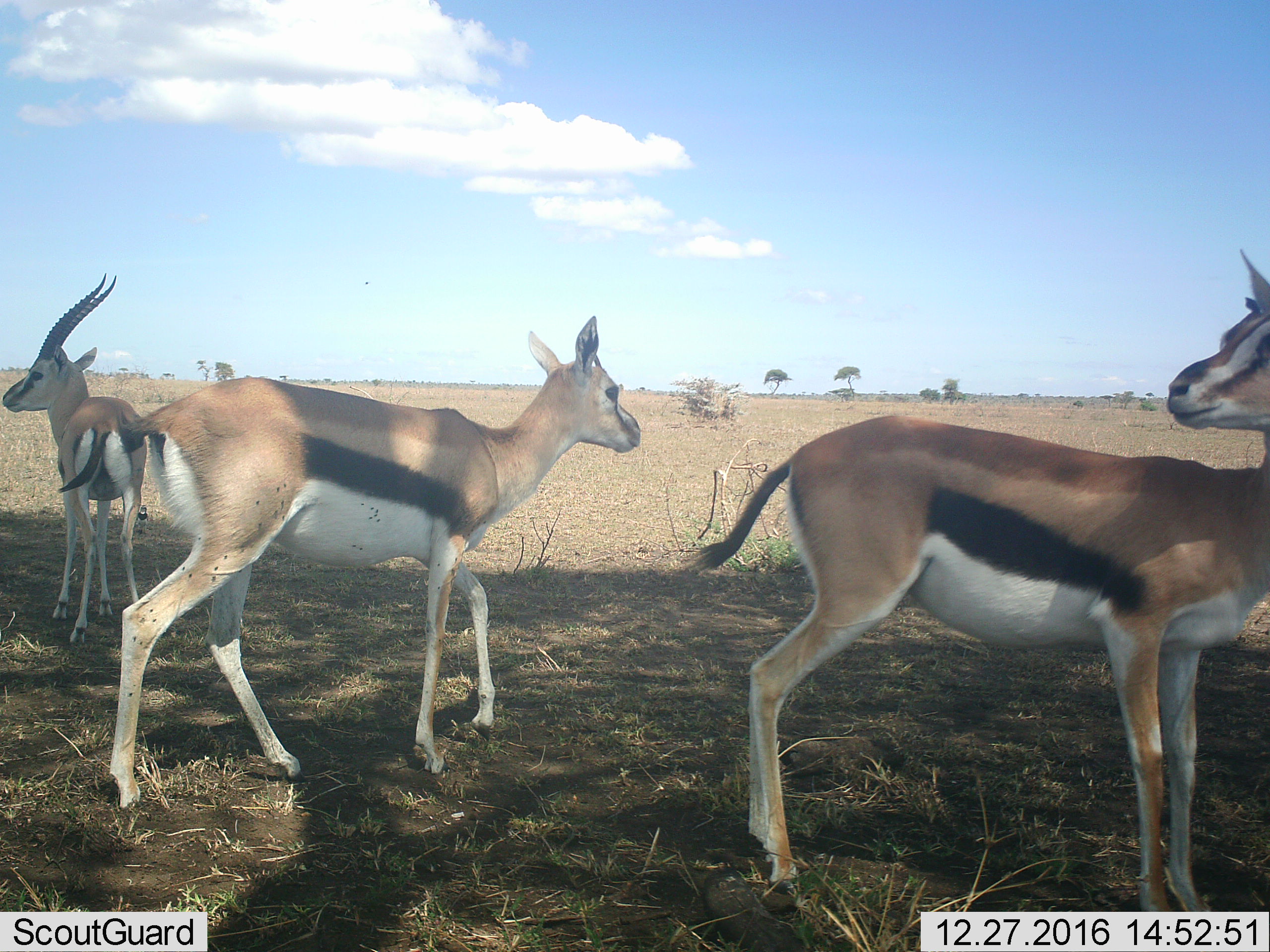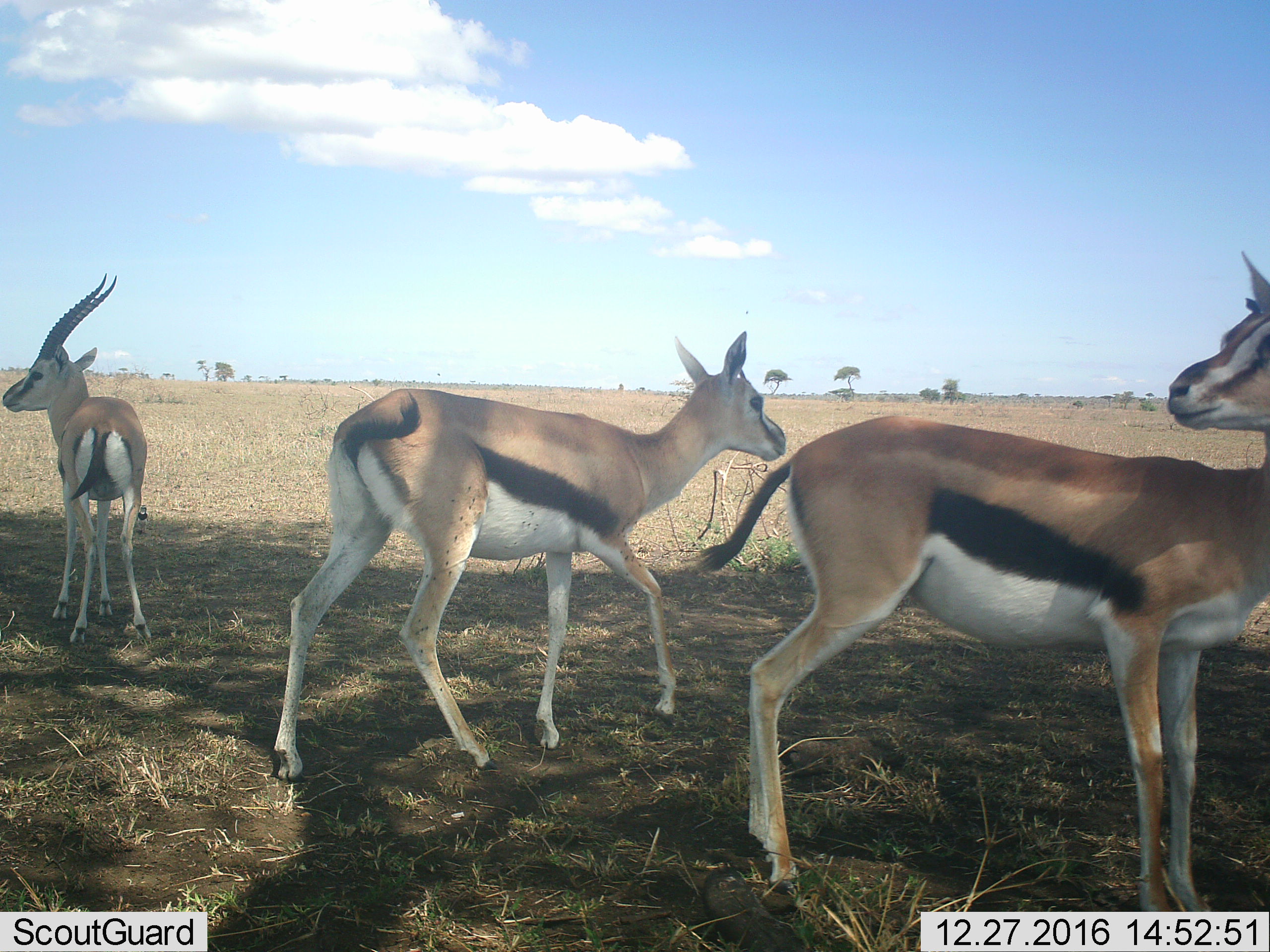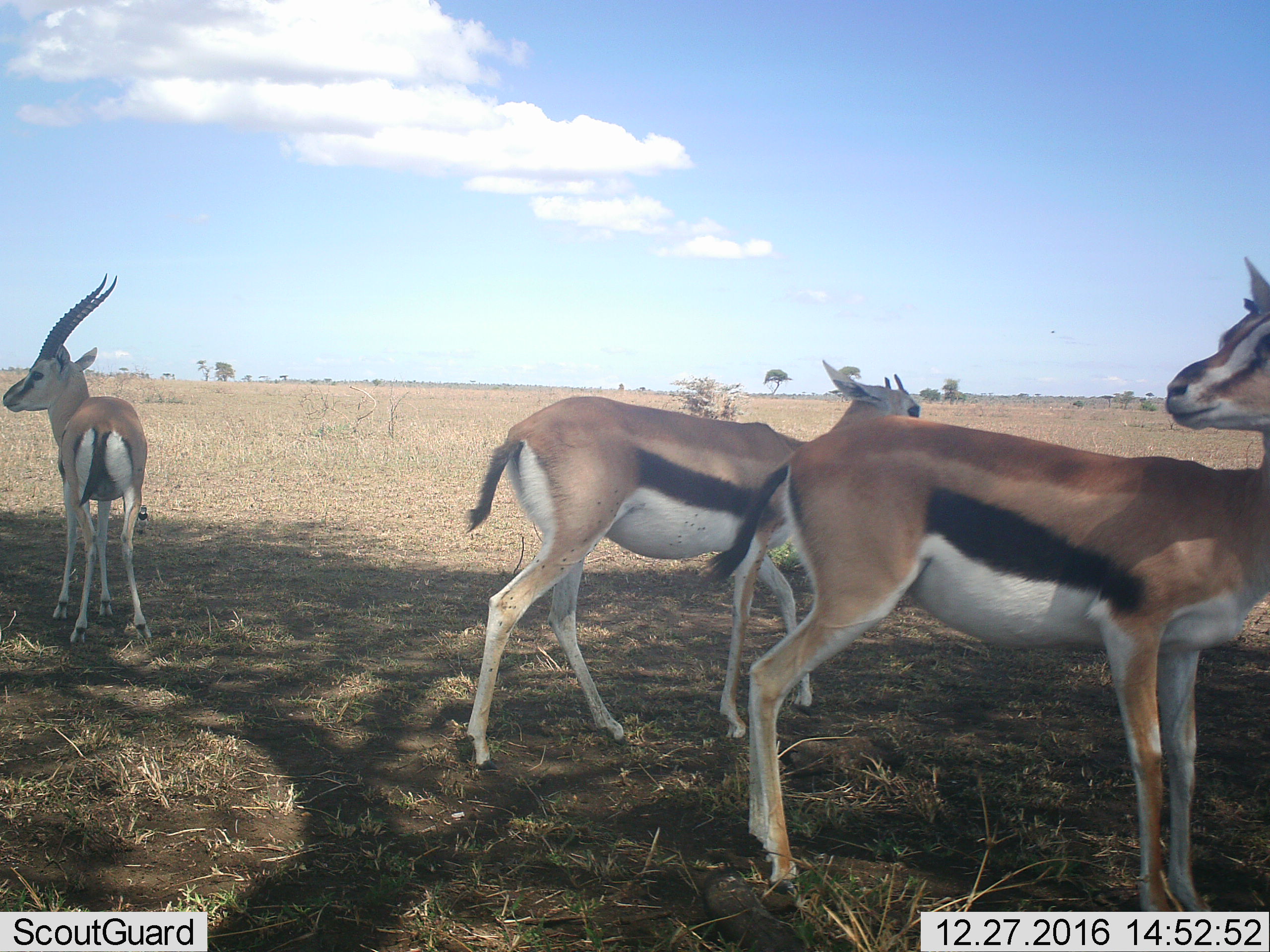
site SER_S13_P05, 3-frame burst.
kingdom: Animalia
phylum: Chordata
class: Mammalia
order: Artiodactyla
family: Bovidae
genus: Eudorcas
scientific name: Eudorcas thomsonii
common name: thomson's gazelle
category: gazellethomsons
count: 3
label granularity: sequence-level